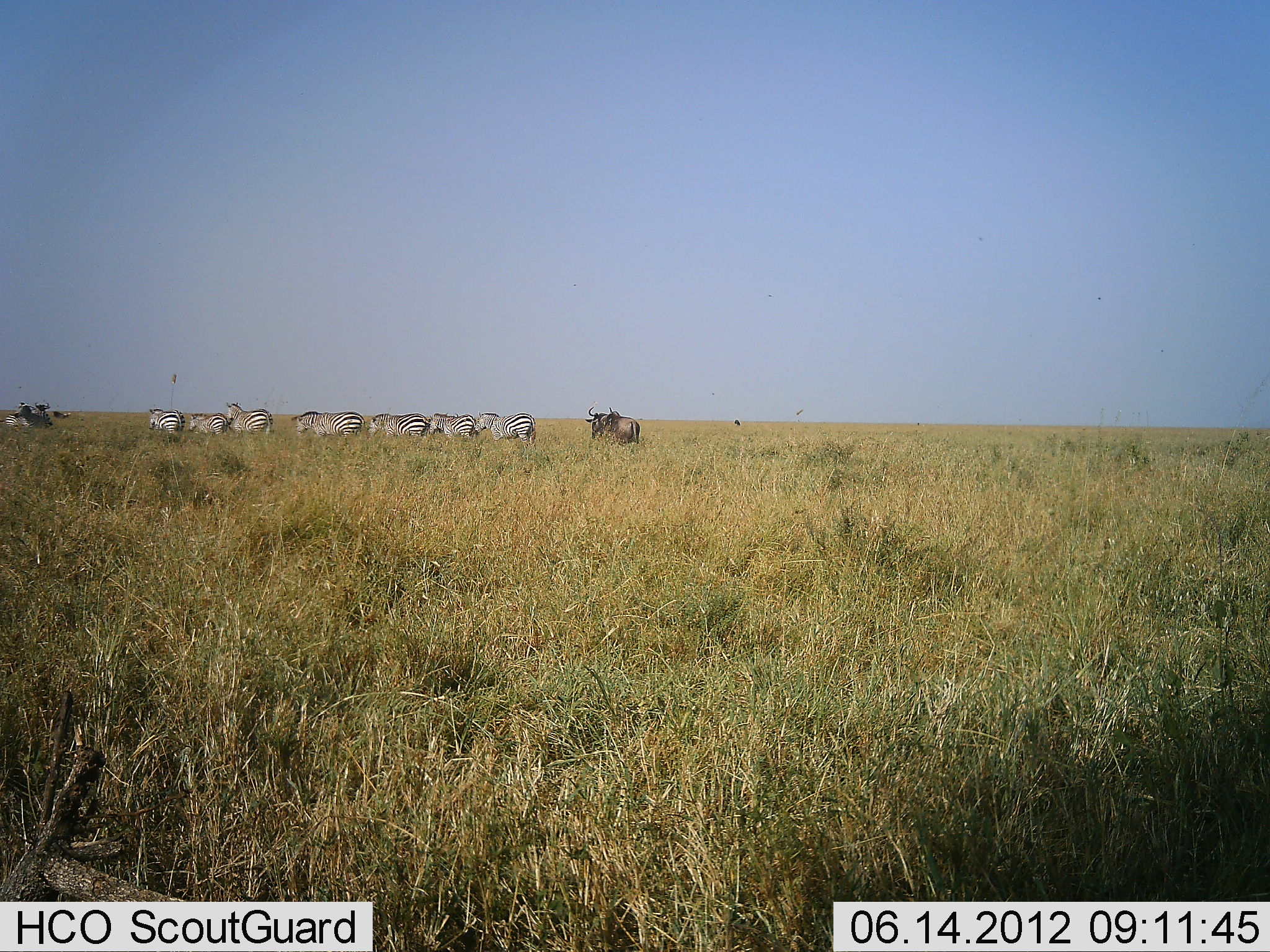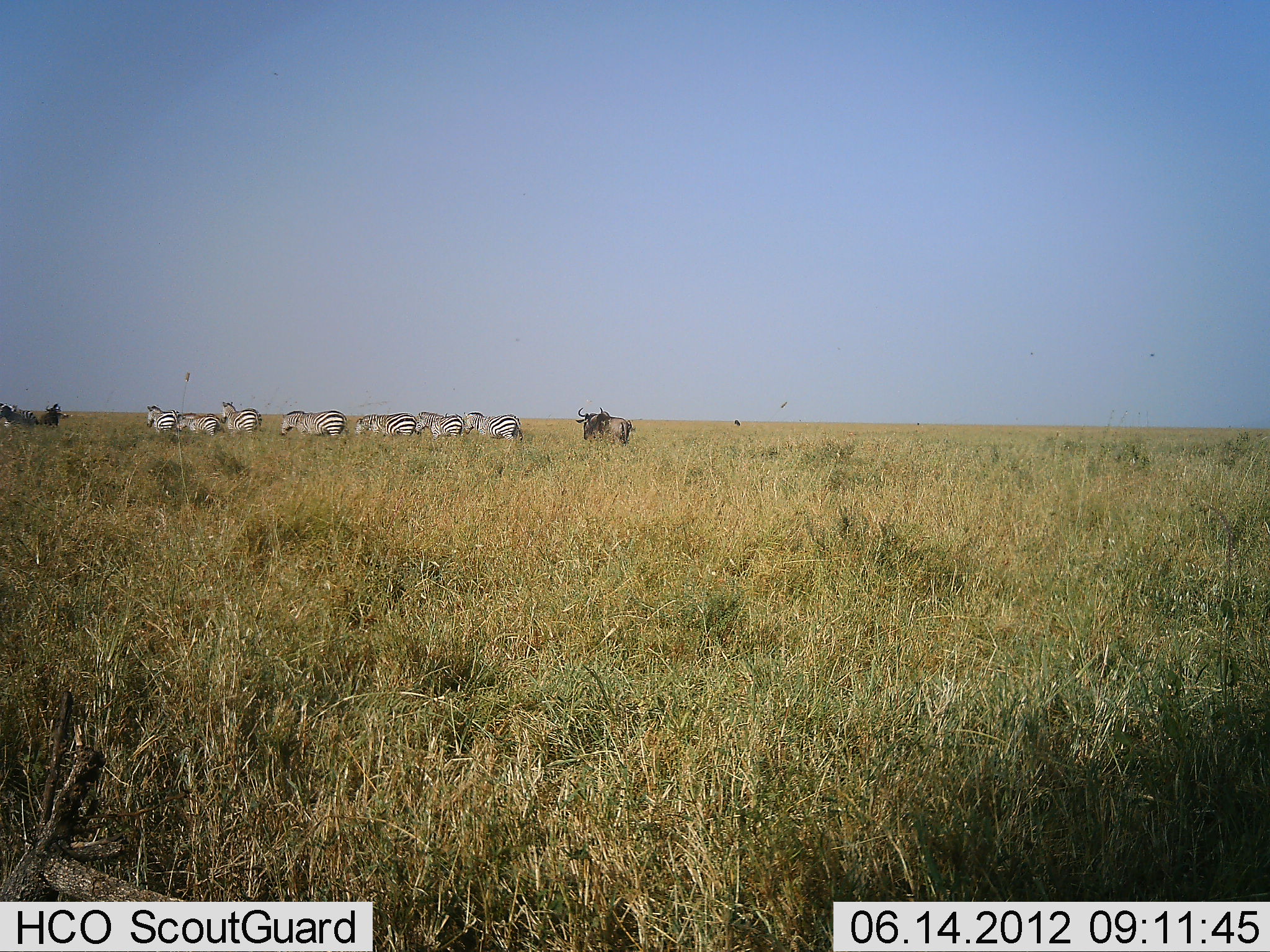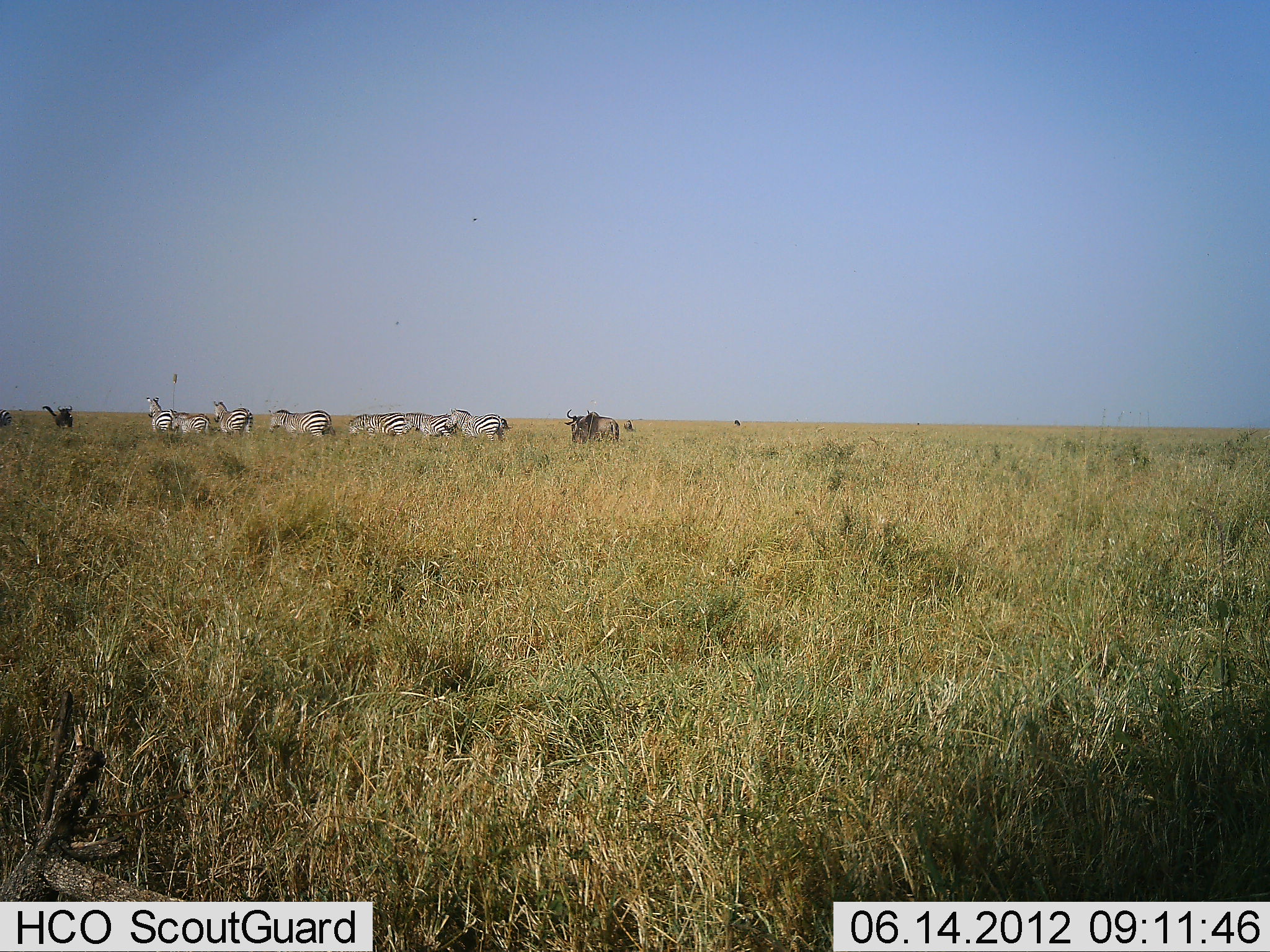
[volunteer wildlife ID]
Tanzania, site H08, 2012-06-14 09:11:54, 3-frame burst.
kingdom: Animalia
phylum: Chordata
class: Mammalia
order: Artiodactyla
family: Bovidae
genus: Connochaetes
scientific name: Connochaetes taurinus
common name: blue wildebeest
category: wildebeest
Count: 3.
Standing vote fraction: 10%.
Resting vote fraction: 0%.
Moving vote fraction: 100%.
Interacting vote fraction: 10%.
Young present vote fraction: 0%.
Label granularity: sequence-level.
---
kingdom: Animalia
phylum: Chordata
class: Mammalia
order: Perissodactyla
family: Equidae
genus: Equus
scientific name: Equus quagga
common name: plains zebra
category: zebra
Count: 7.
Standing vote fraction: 8%.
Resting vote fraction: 0%.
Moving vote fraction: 85%.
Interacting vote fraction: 8%.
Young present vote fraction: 0%.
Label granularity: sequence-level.